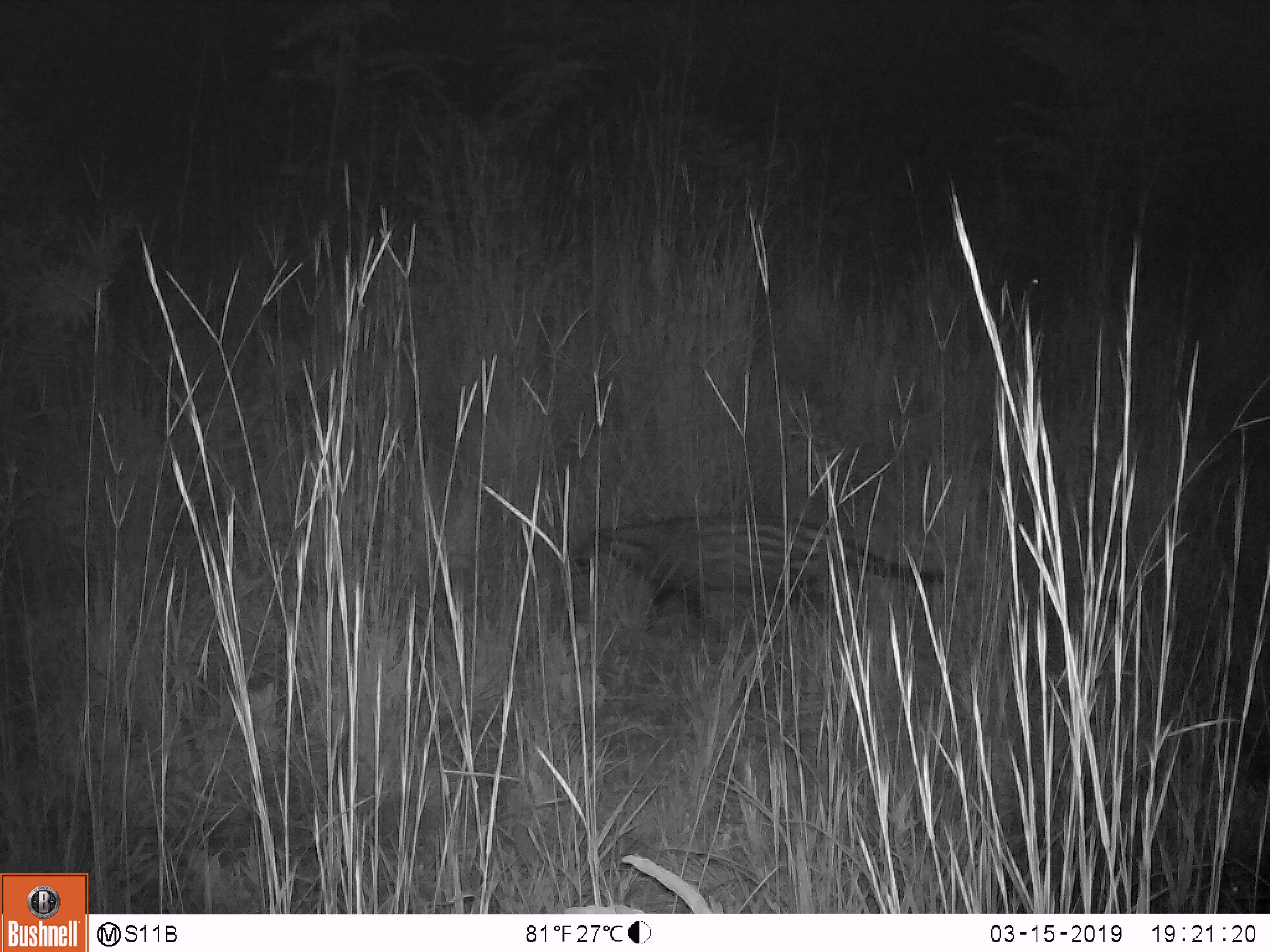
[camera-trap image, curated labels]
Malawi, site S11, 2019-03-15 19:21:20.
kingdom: Animalia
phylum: Chordata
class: Mammalia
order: Carnivora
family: Viverridae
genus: Civettictis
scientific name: Civettictis civetta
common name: african civet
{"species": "african civet (Civettictis civetta)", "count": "1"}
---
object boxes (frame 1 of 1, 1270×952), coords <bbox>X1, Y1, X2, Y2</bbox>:
african civet: <bbox>572, 505, 958, 641</bbox>